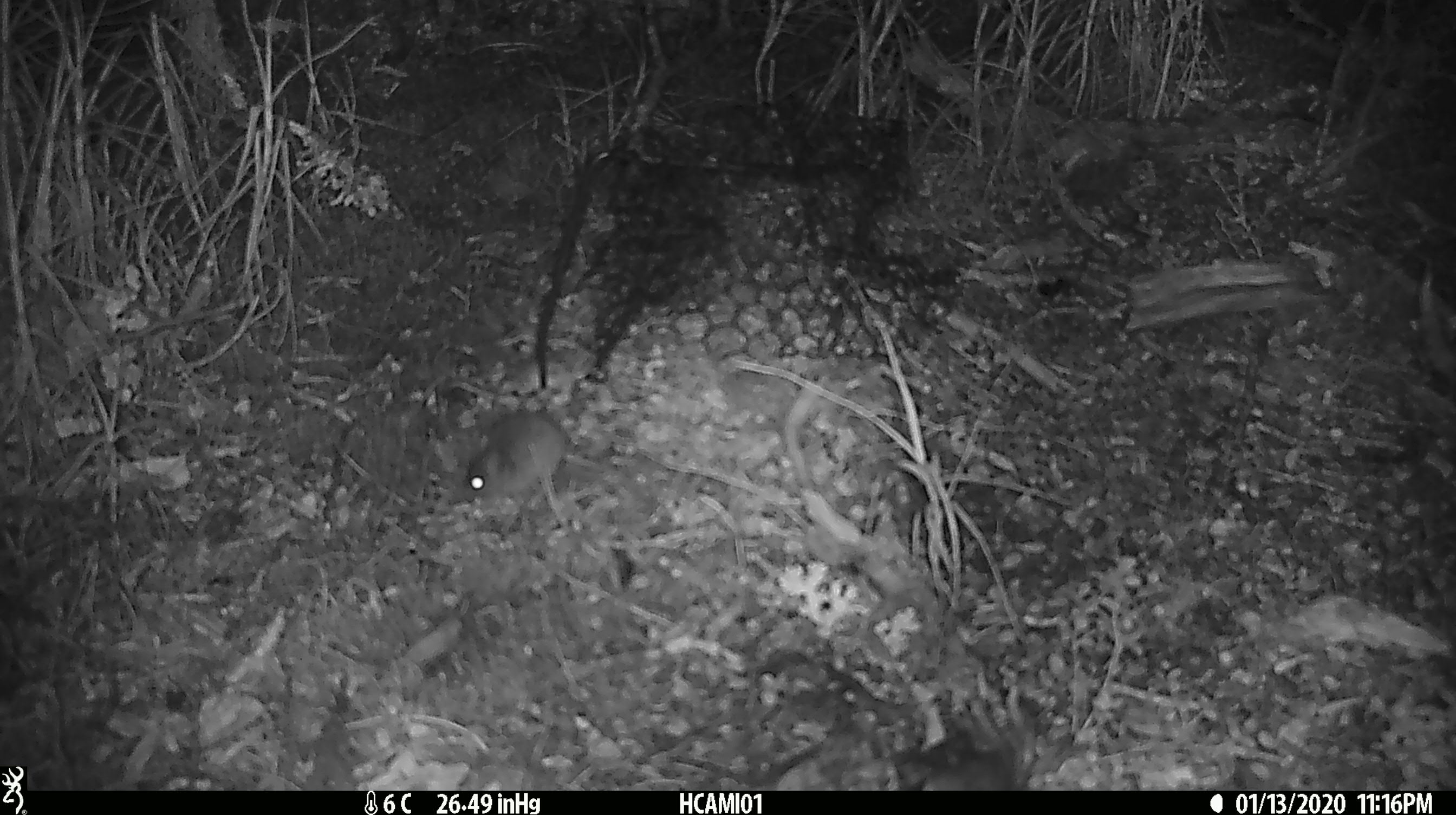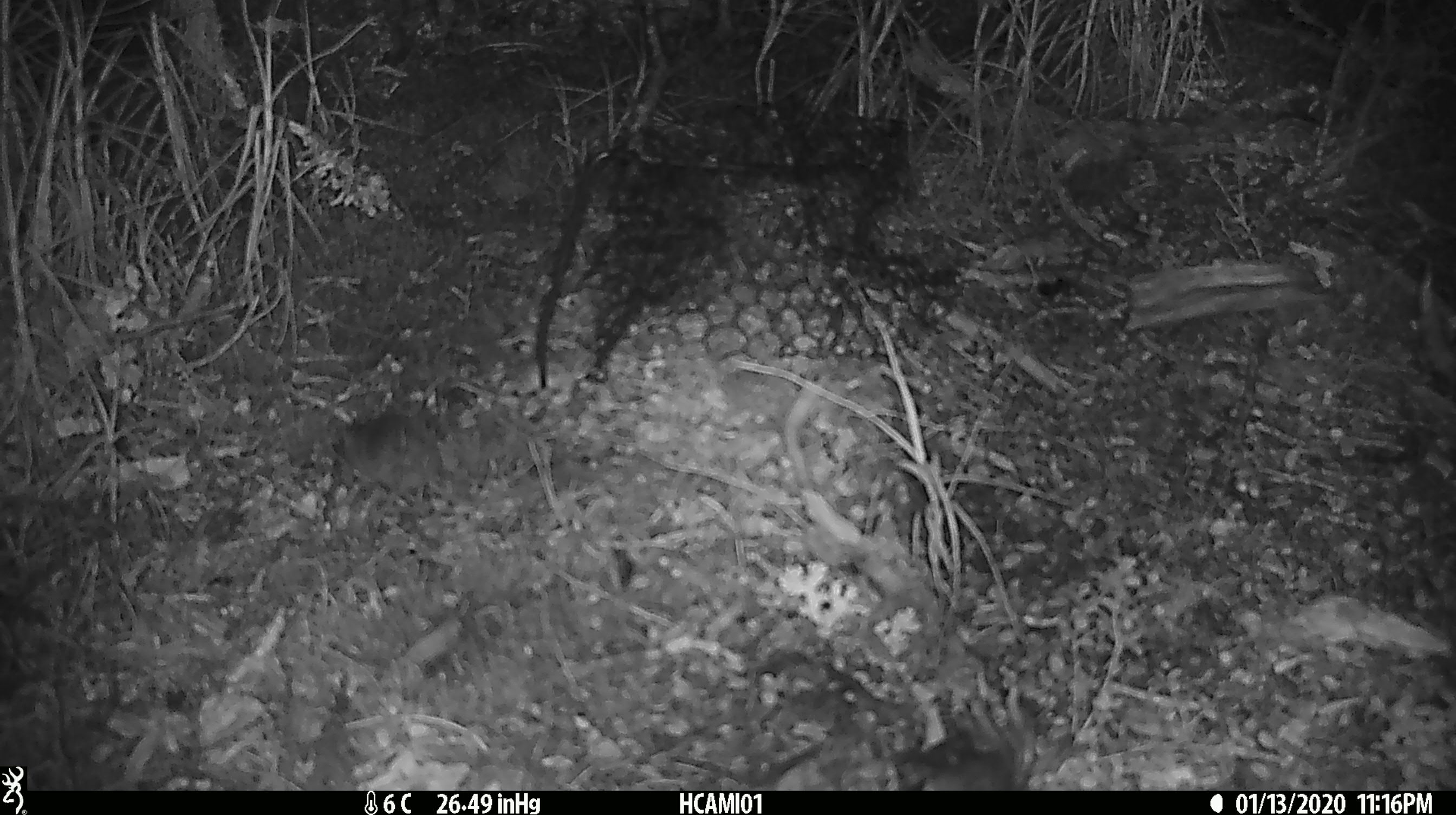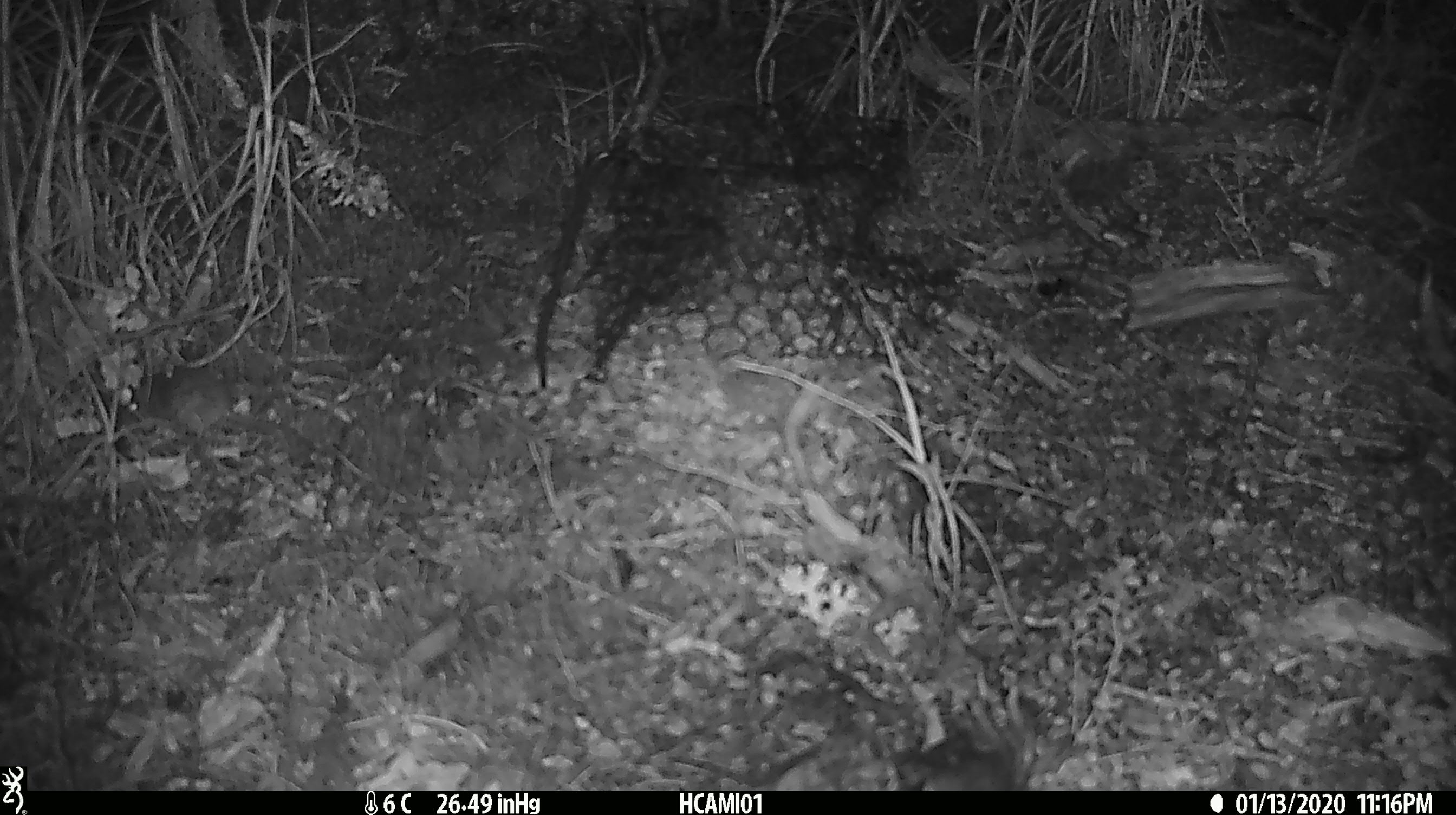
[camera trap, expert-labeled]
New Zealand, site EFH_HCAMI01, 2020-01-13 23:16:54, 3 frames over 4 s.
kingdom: Animalia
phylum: Chordata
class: Mammalia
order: Rodentia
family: Muridae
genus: Mus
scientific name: Mus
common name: mouse